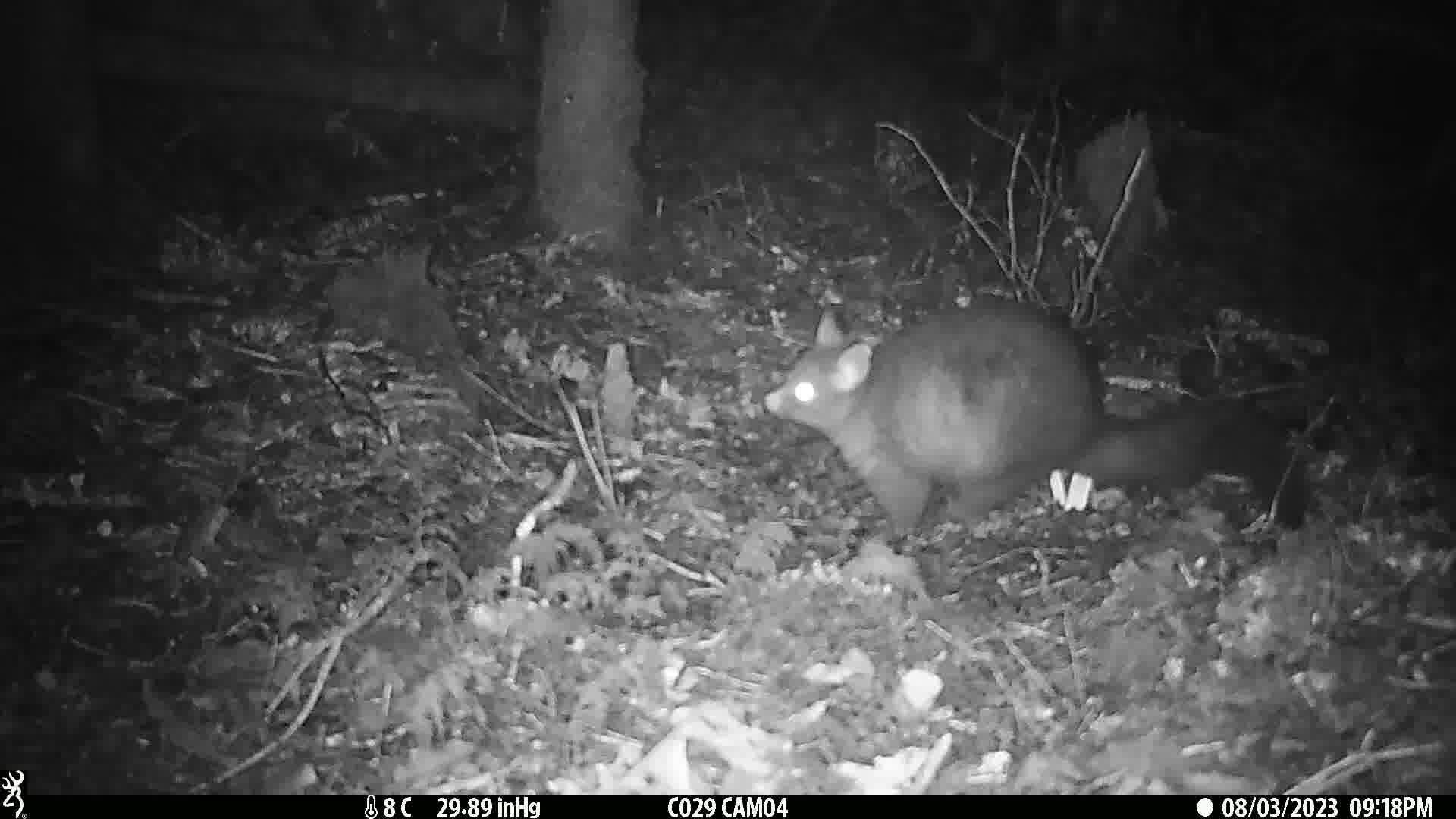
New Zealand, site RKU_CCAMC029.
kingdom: Animalia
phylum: Chordata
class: Mammalia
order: Diprotodontia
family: Phalangeridae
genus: Trichosurus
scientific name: Trichosurus vulpecula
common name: common brushtail possum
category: possum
Possum (common brushtail possum) (Trichosurus vulpecula).